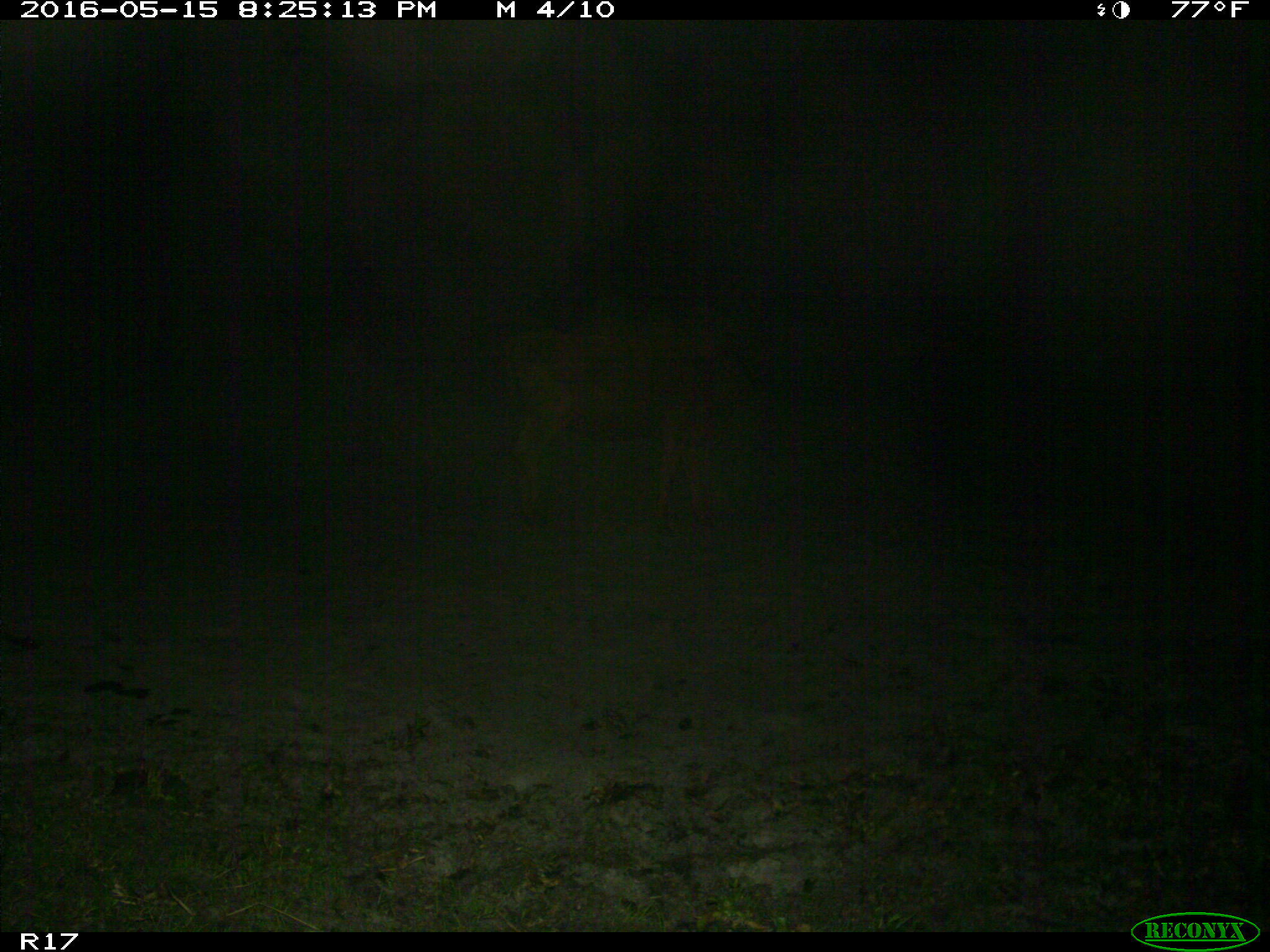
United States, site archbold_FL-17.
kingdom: Animalia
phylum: Chordata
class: Mammalia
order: Artiodactyla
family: Bovidae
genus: Bos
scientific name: Bos taurus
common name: domestic cow